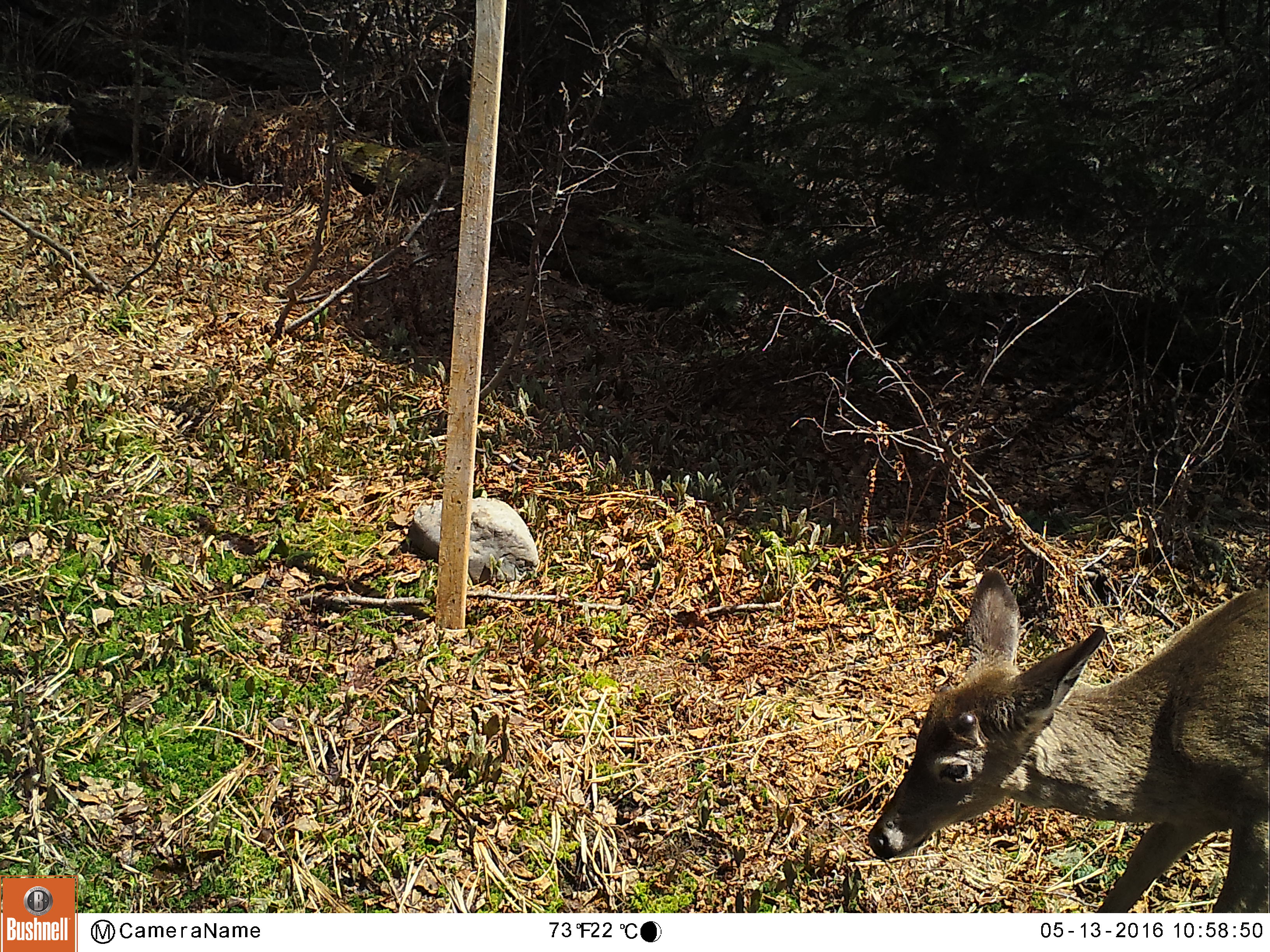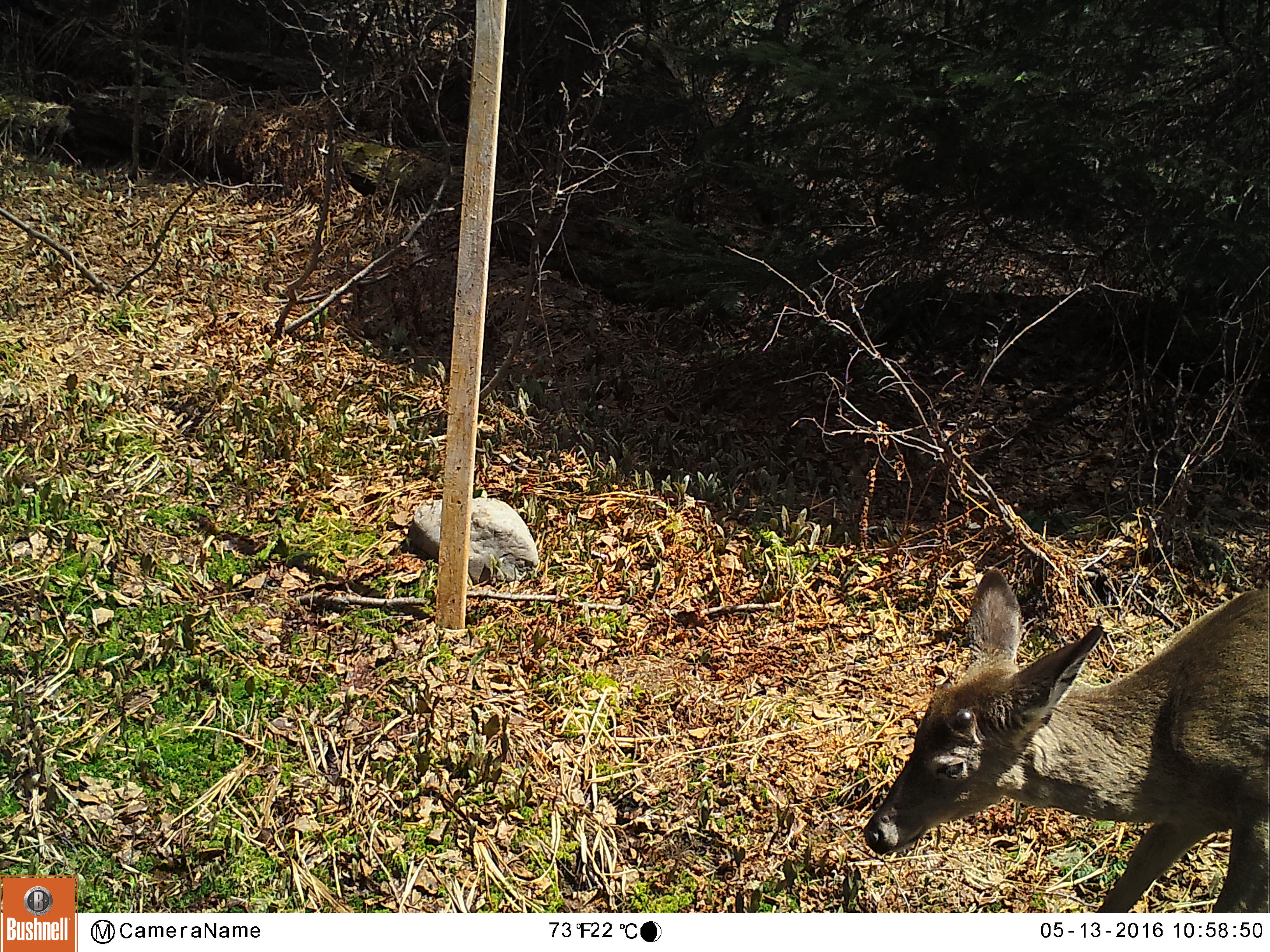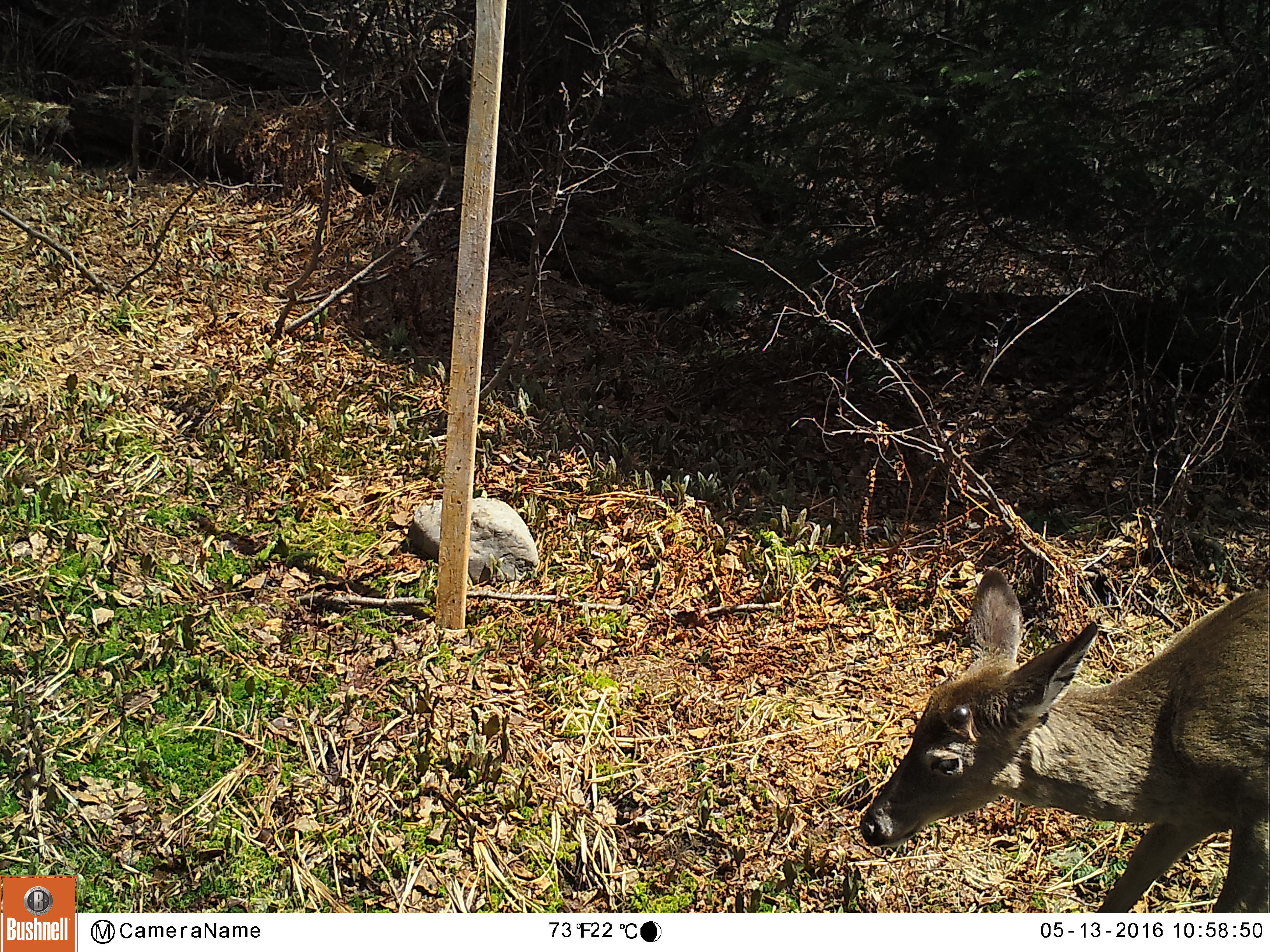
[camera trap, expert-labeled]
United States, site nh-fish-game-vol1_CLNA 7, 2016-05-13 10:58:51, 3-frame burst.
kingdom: Animalia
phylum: Chordata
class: Mammalia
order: Artiodactyla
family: Cervidae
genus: Odocoileus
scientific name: Odocoileus virginianus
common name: white-tailed deer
White-tailed deer (Odocoileus virginianus).